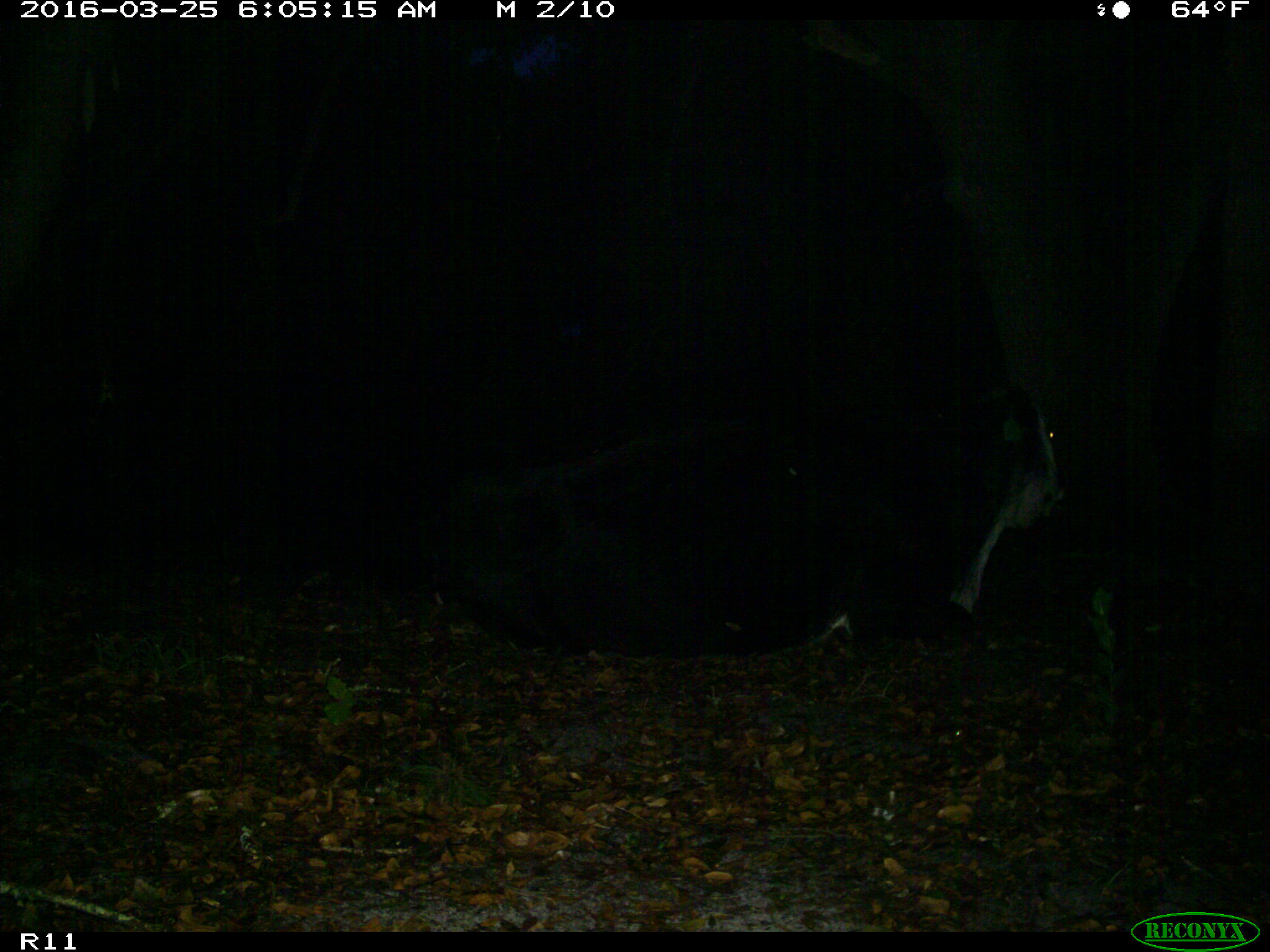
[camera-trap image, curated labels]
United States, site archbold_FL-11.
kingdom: Animalia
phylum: Chordata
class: Mammalia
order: Artiodactyla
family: Bovidae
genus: Bos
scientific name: Bos taurus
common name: domestic cow